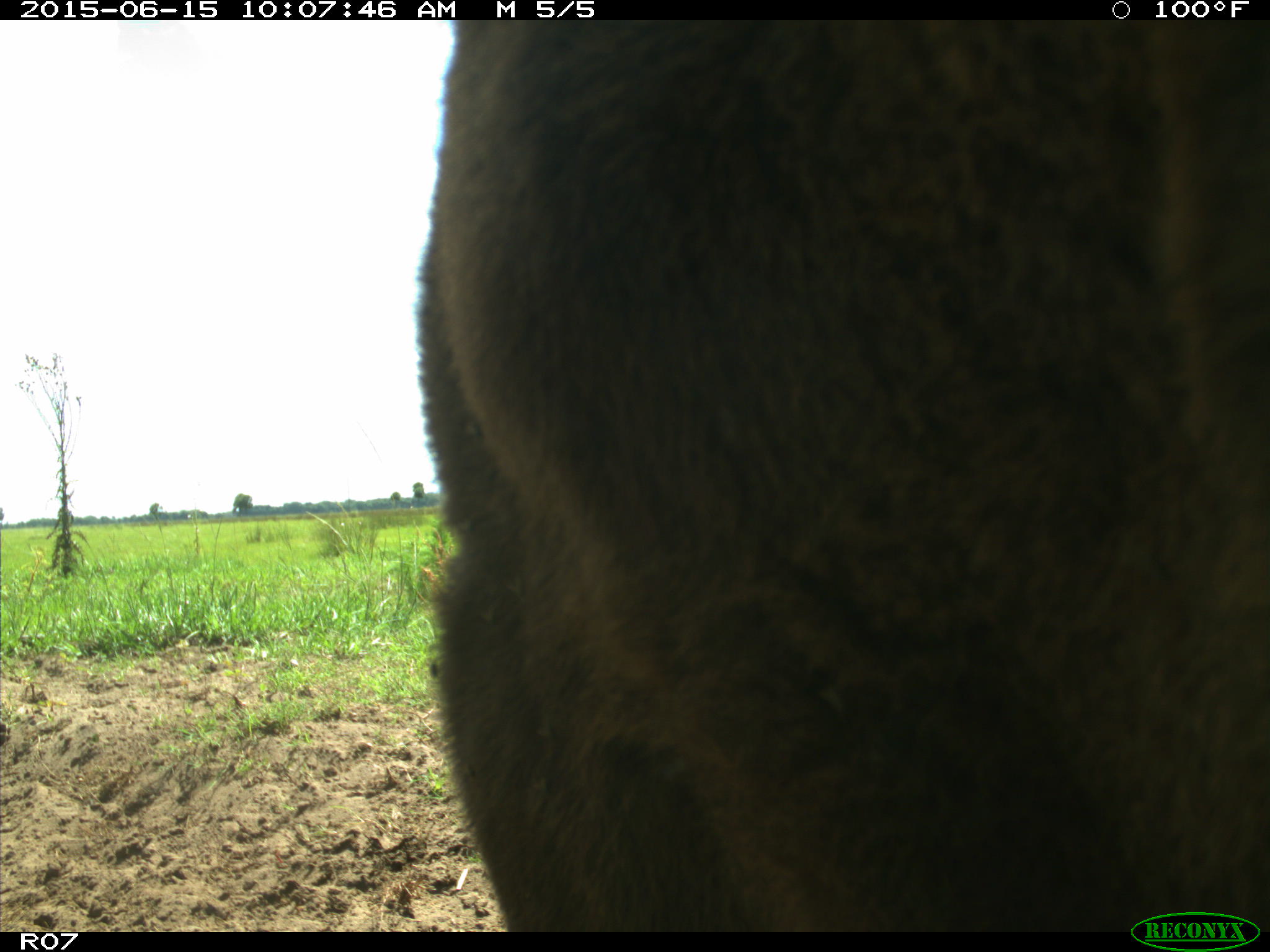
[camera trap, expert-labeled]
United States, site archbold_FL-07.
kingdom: Animalia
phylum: Chordata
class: Mammalia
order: Artiodactyla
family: Bovidae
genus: Bos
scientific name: Bos taurus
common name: domestic cow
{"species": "Bos taurus (domestic cow)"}